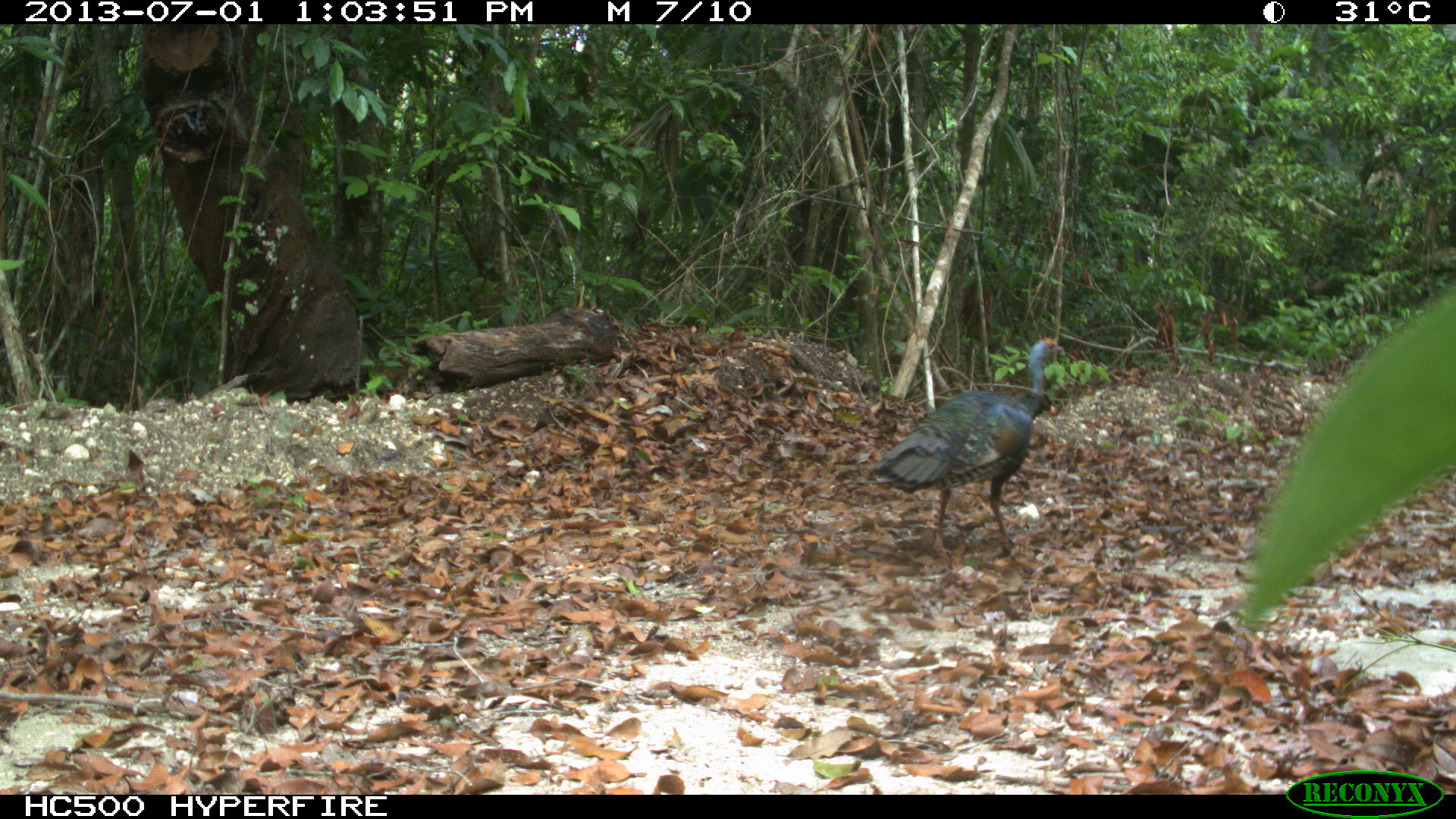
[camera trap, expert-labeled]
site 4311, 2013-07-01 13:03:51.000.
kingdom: Animalia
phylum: Chordata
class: Aves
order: Galliformes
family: Phasianidae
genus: Meleagris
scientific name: Meleagris ocellata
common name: ocellated turkey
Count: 1.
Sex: male.